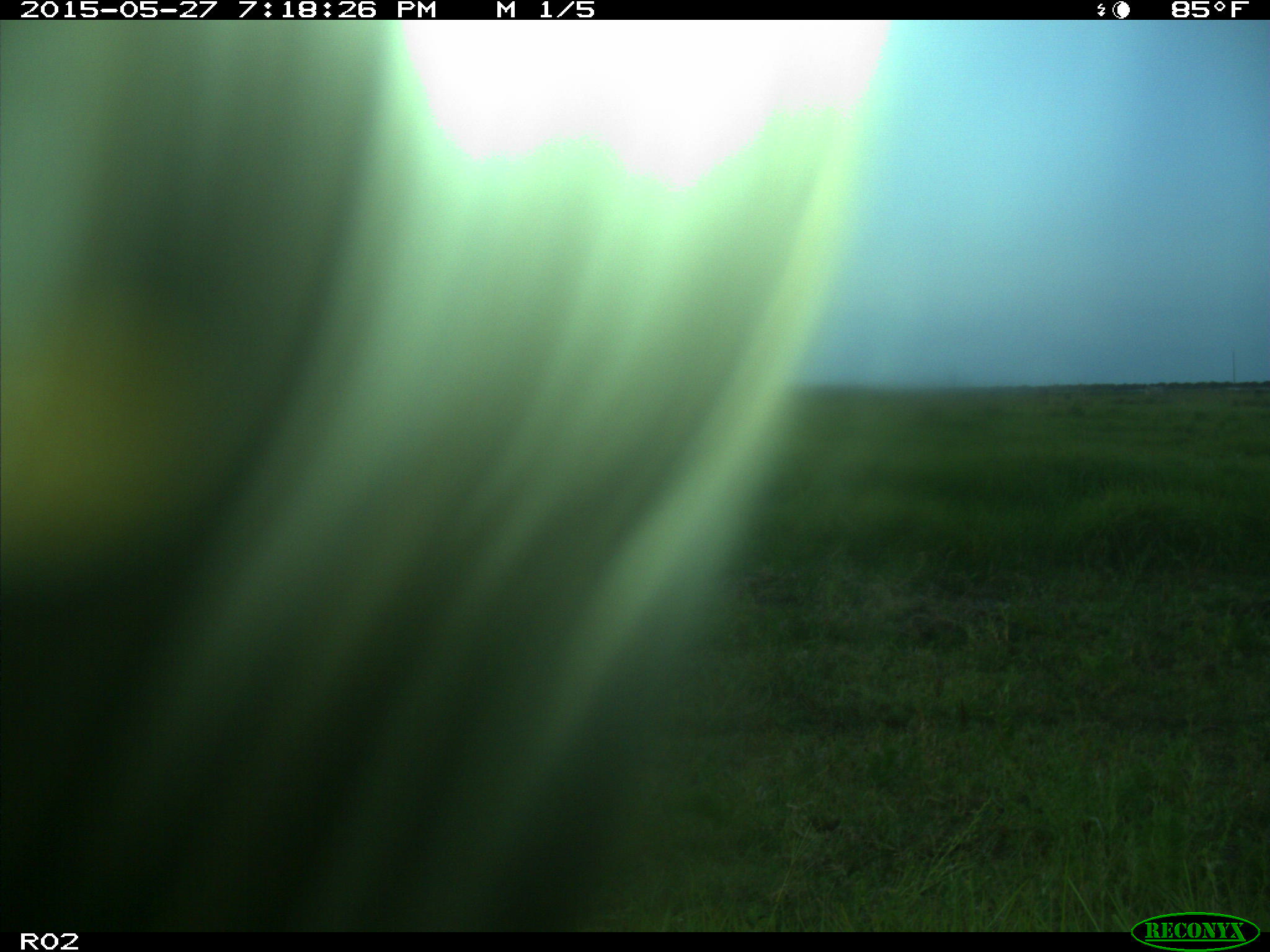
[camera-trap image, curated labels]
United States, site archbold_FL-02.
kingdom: Animalia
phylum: Chordata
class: Mammalia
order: Artiodactyla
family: Bovidae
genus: Bos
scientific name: Bos taurus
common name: domestic cow